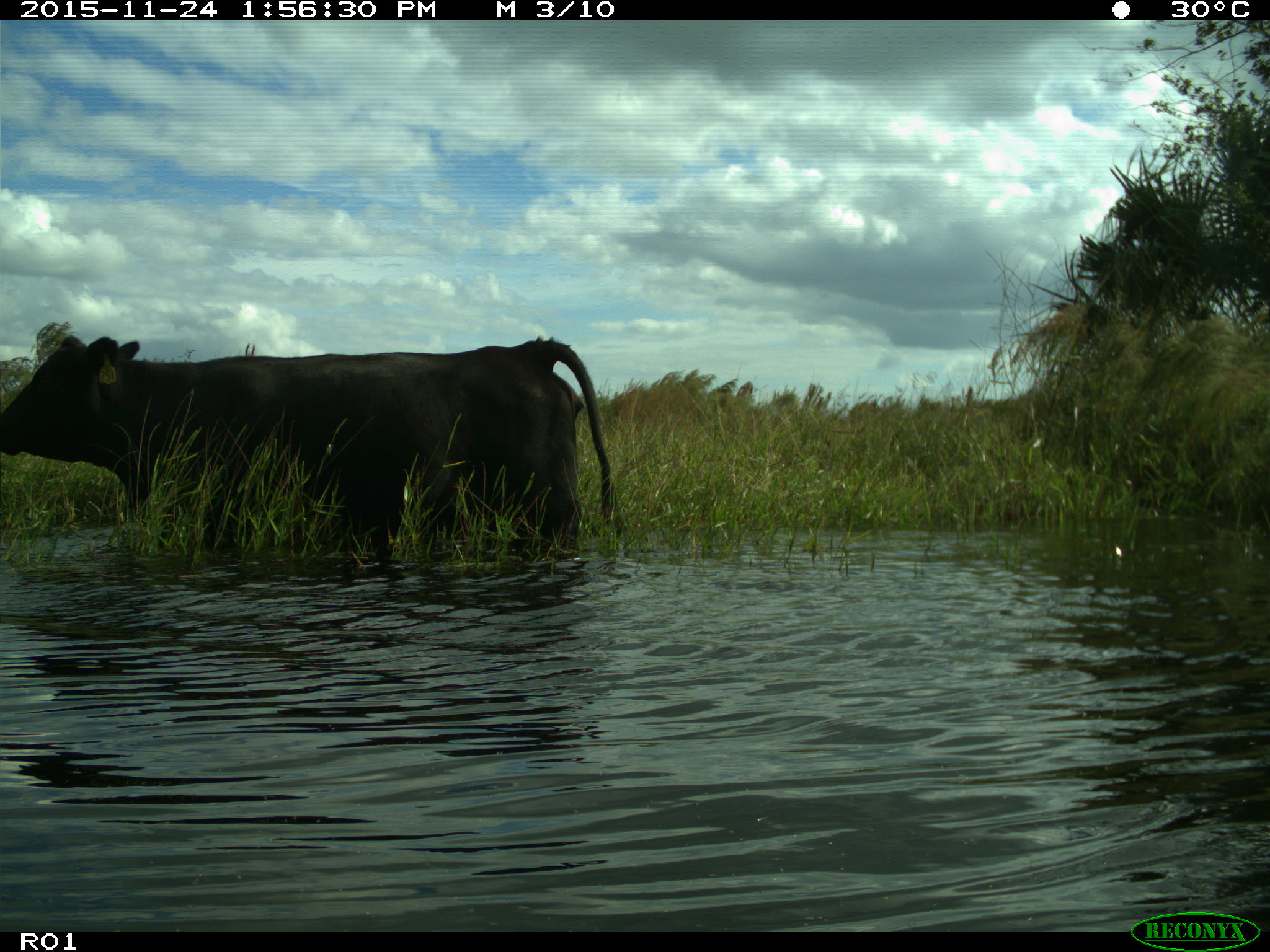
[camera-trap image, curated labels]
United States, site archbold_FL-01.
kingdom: Animalia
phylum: Chordata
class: Mammalia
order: Artiodactyla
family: Bovidae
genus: Bos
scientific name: Bos taurus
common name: domestic cow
Bos taurus (domestic cow).